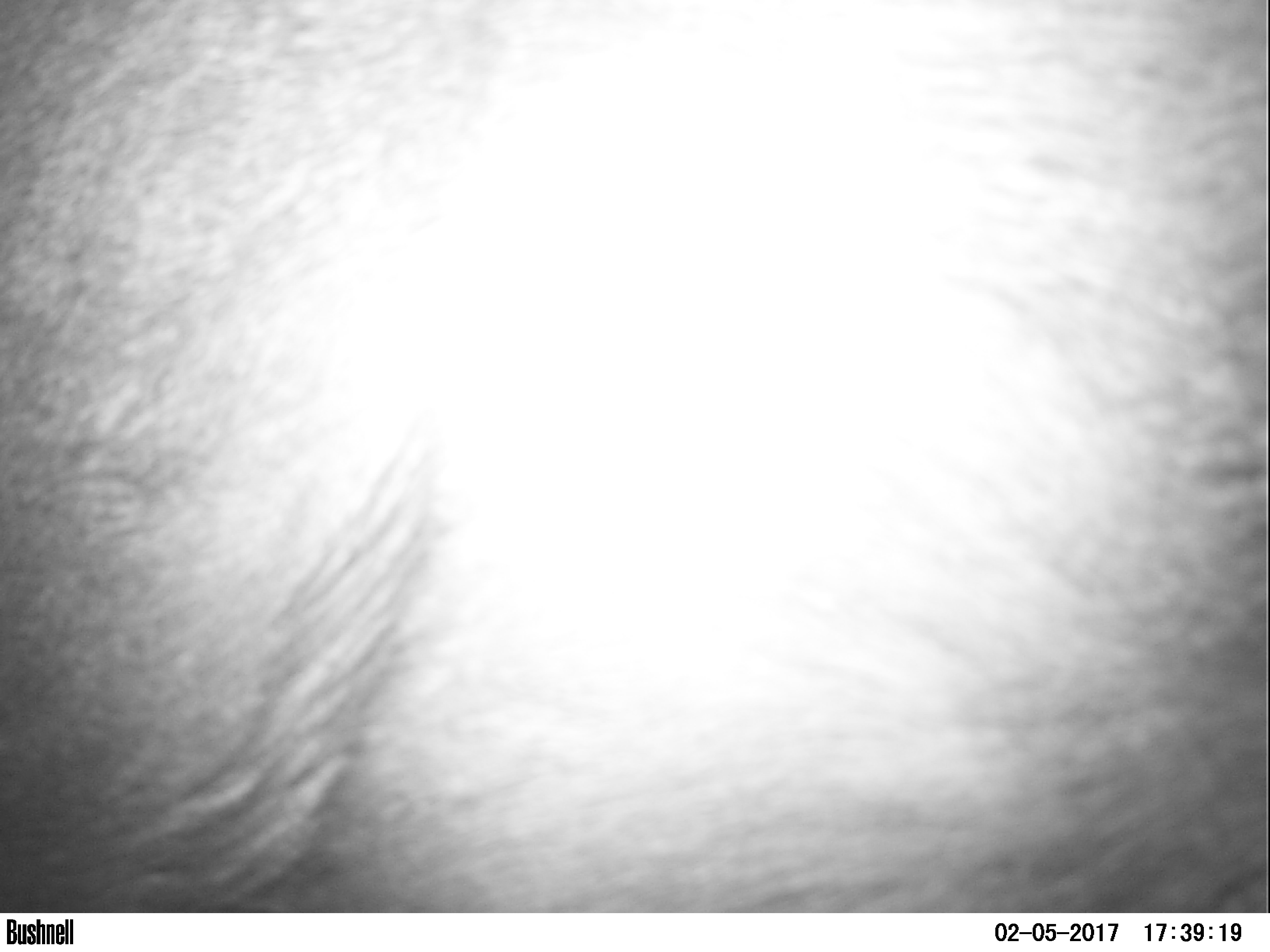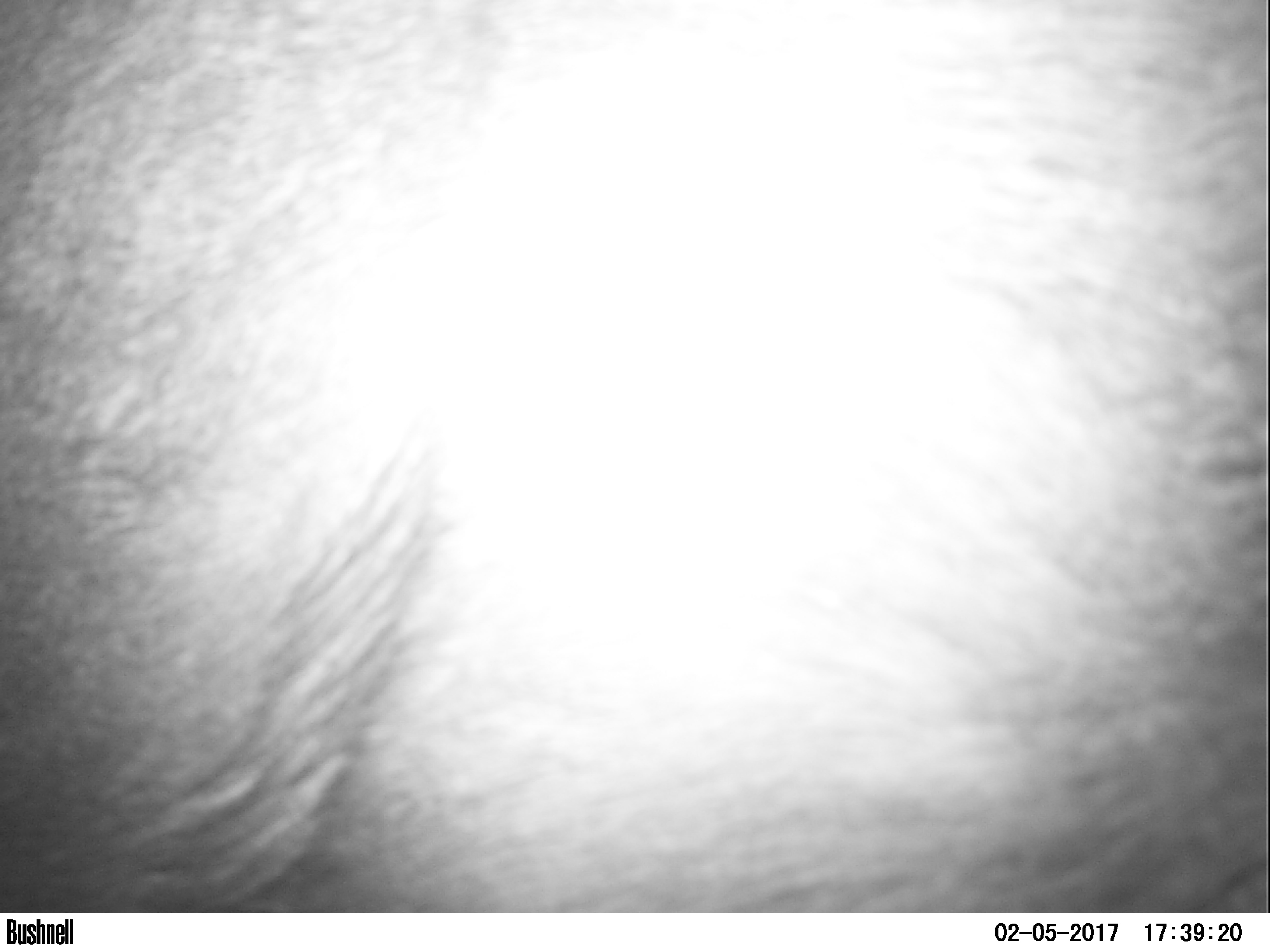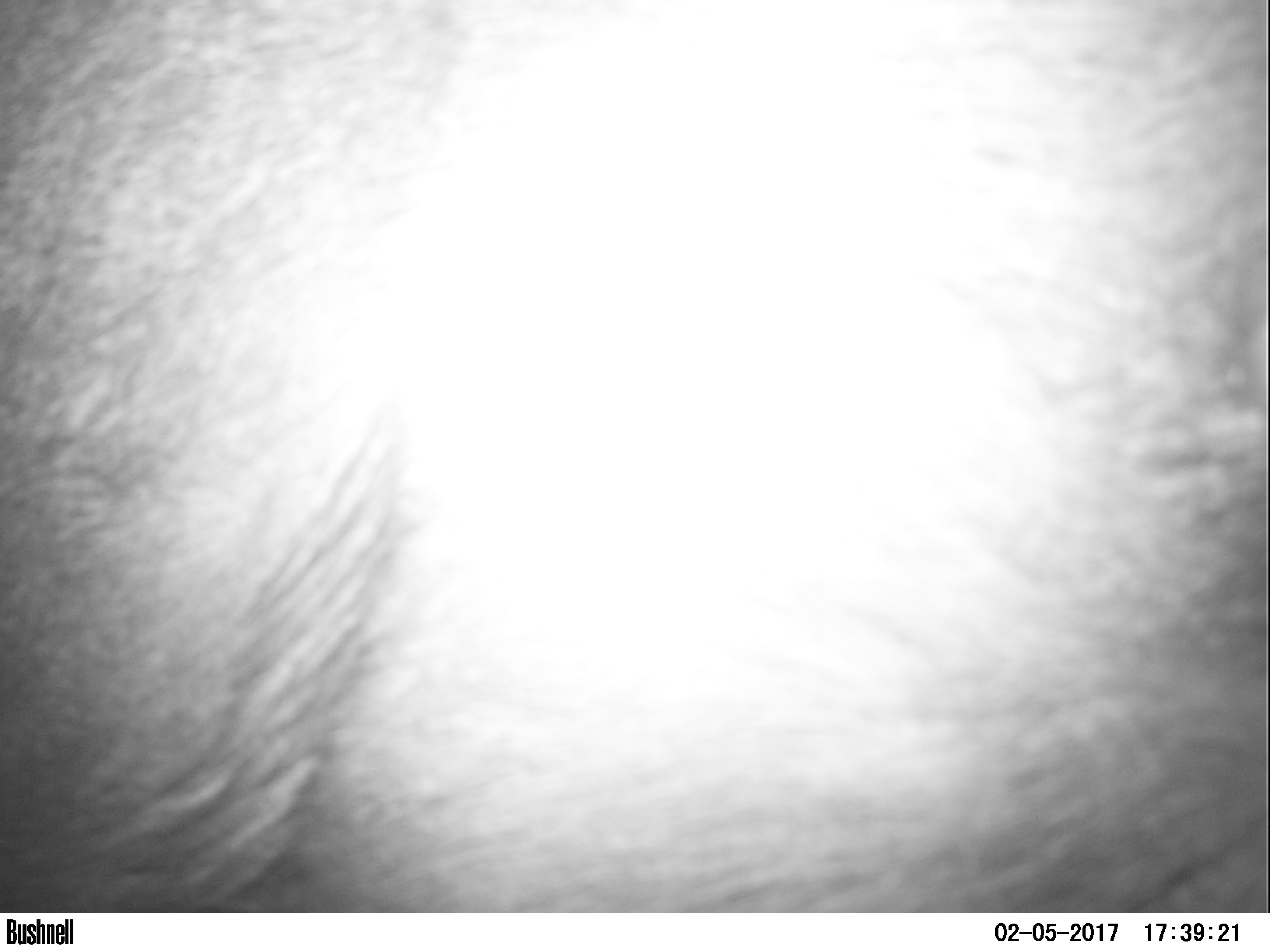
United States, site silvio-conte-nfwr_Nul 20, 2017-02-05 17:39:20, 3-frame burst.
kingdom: Animalia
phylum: Chordata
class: Mammalia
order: Artiodactyla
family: Cervidae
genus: Alces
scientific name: Alces alces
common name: moose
Moose (Alces alces).